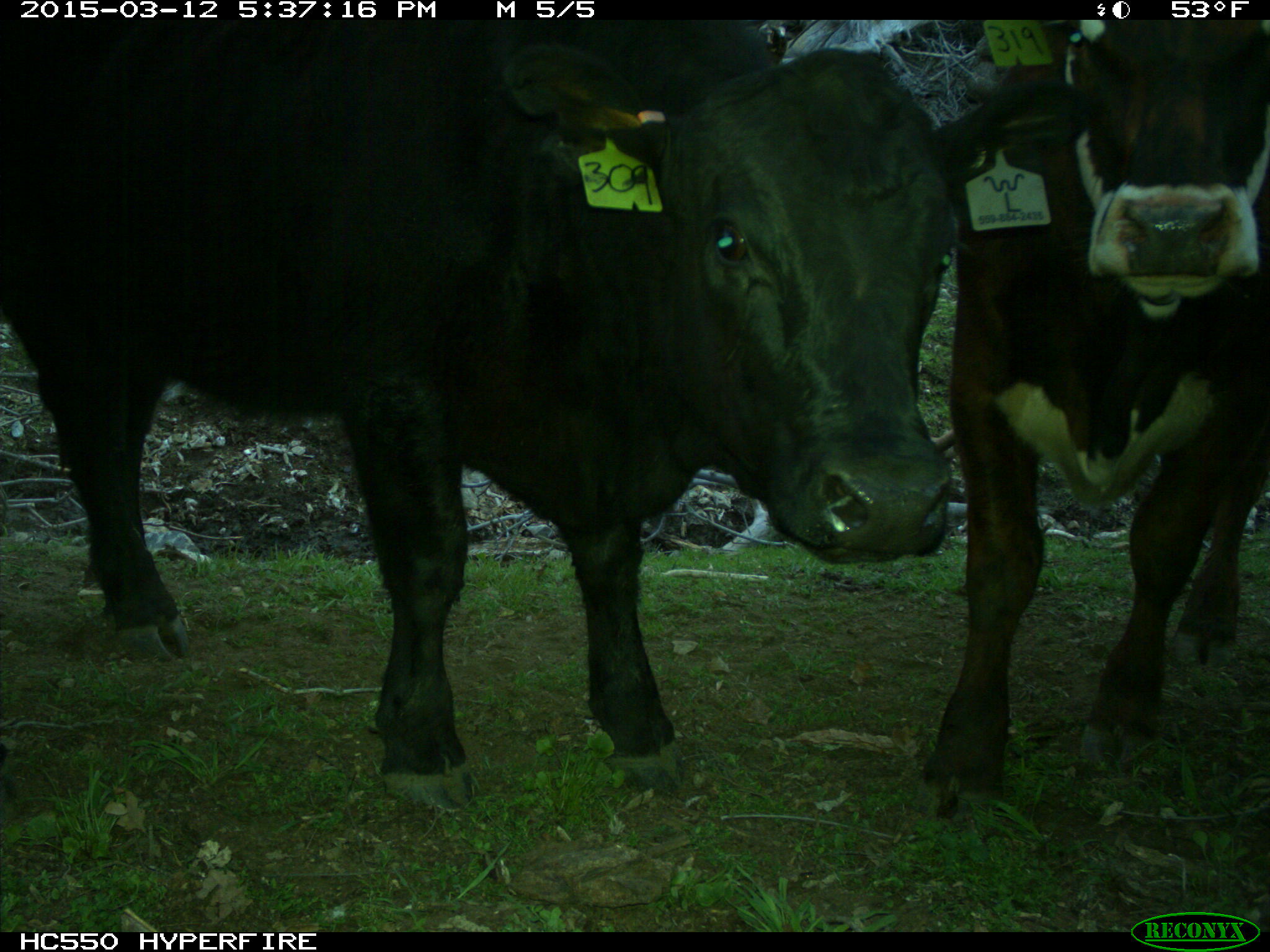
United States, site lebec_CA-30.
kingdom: Animalia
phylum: Chordata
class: Mammalia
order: Artiodactyla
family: Bovidae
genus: Bos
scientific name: Bos taurus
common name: domestic cow